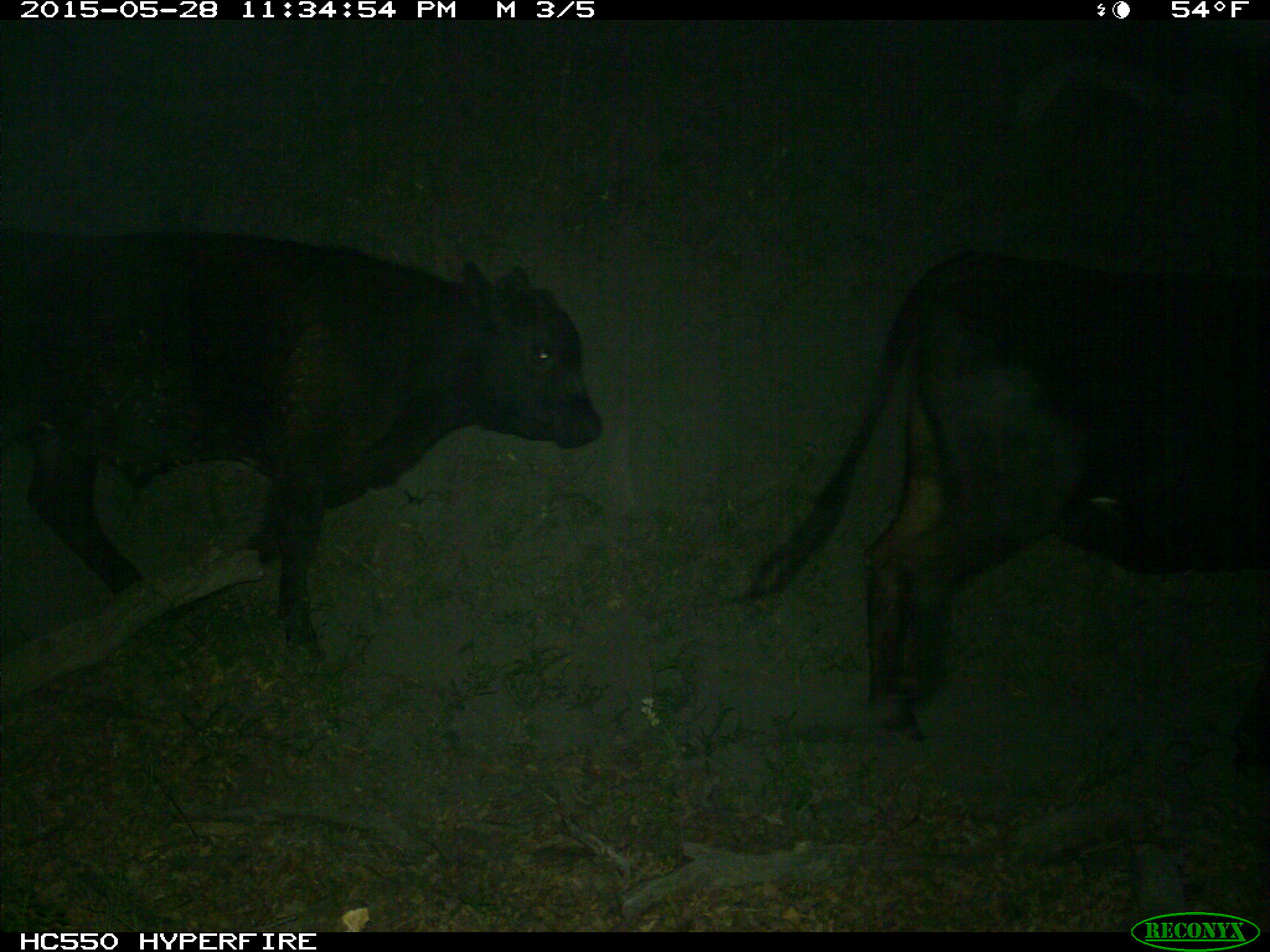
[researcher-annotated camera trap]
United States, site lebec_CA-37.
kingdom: Animalia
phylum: Chordata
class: Mammalia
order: Artiodactyla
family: Bovidae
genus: Bos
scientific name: Bos taurus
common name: domestic cow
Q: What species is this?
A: Bos taurus (domestic cow).